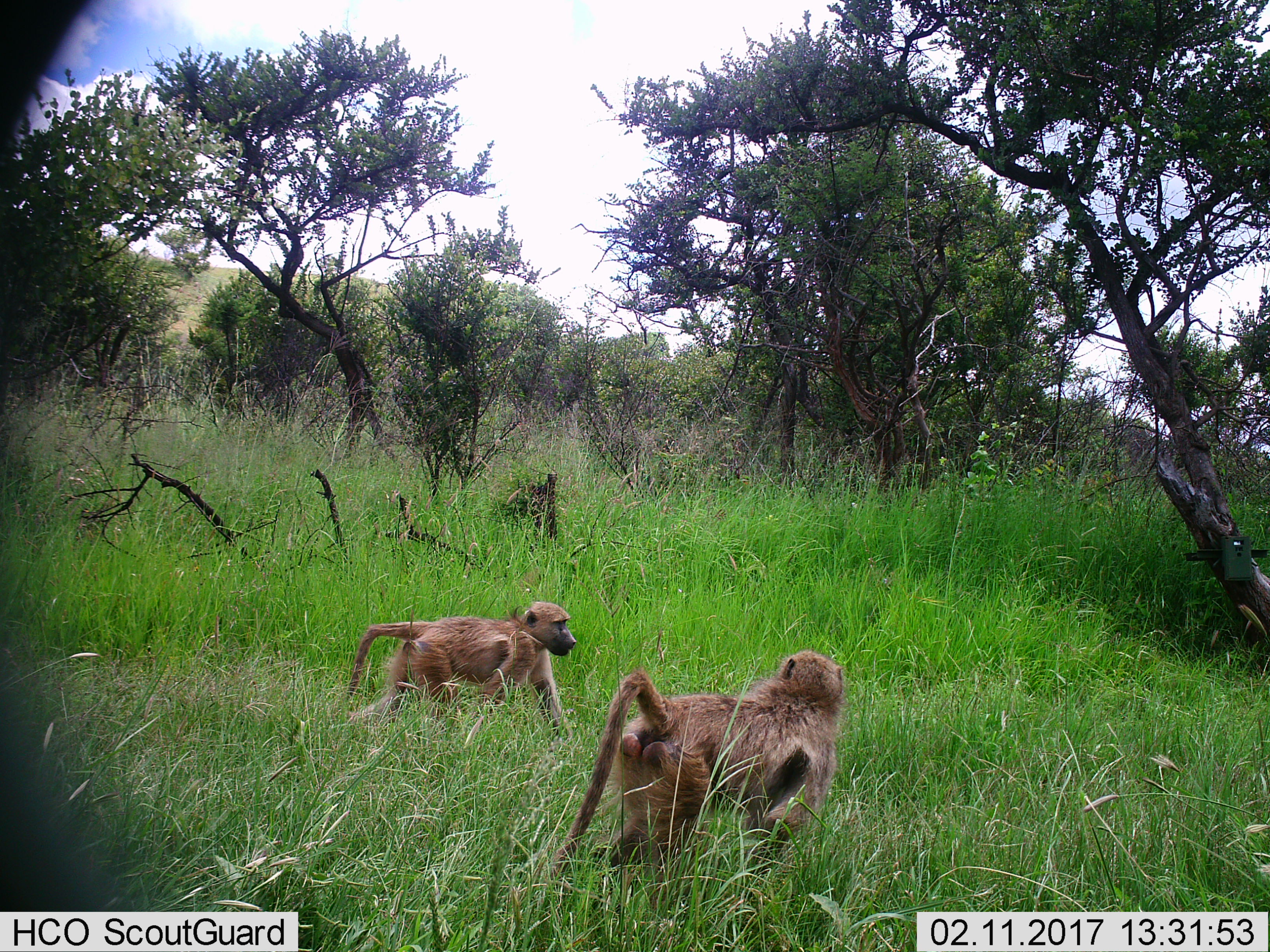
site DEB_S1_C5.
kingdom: Animalia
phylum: Chordata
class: Mammalia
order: Primates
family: Cercopithecidae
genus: Papio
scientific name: Papio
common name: baboon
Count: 2.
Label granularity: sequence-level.